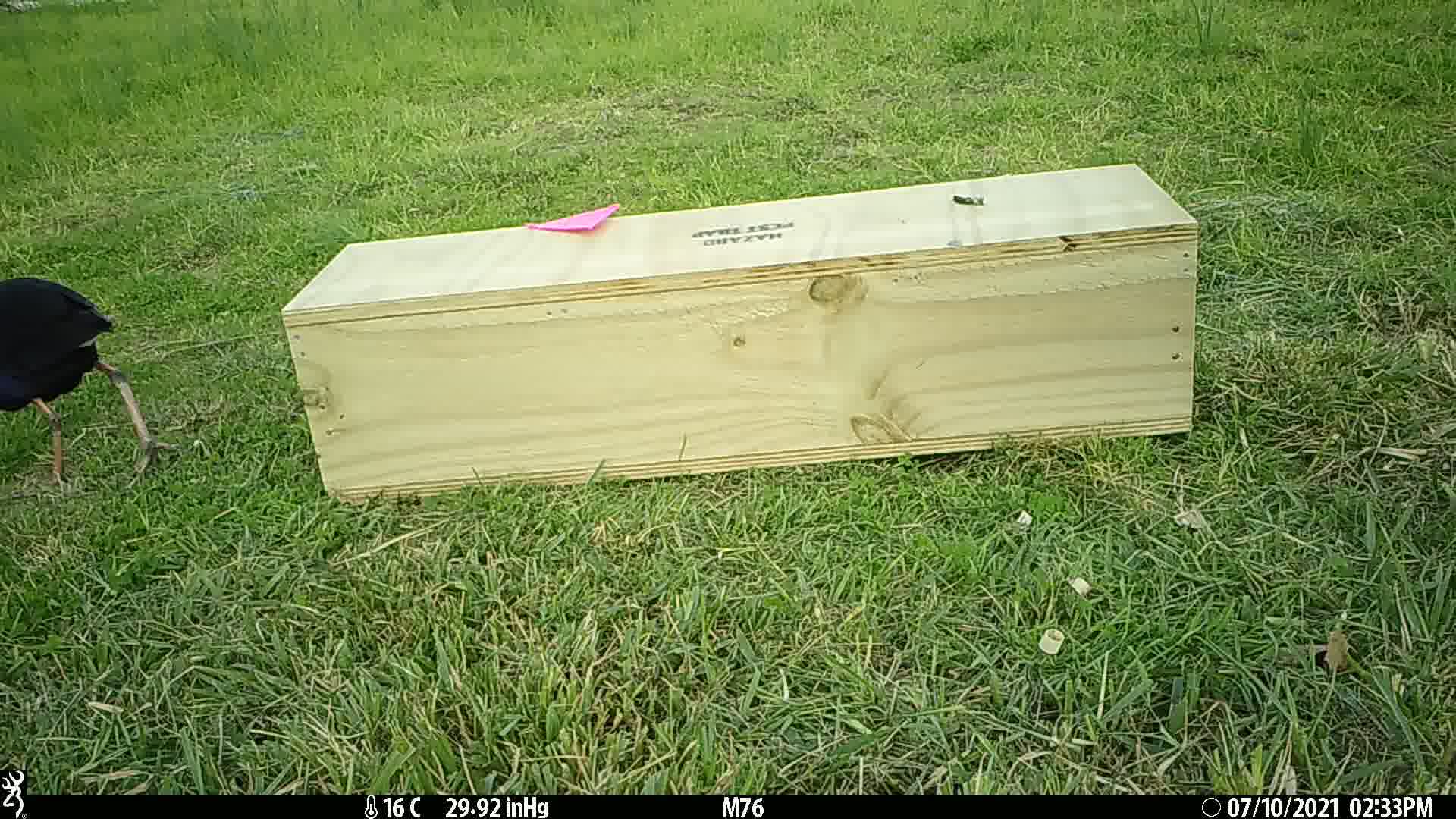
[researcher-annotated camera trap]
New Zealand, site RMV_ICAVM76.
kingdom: Animalia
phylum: Chordata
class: Aves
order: Gruiformes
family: Rallidae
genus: Porphyrio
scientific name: Porphyrio melanotus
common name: australasian swamphen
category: pukeko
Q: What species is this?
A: Pukeko (australasian swamphen) (Porphyrio melanotus).